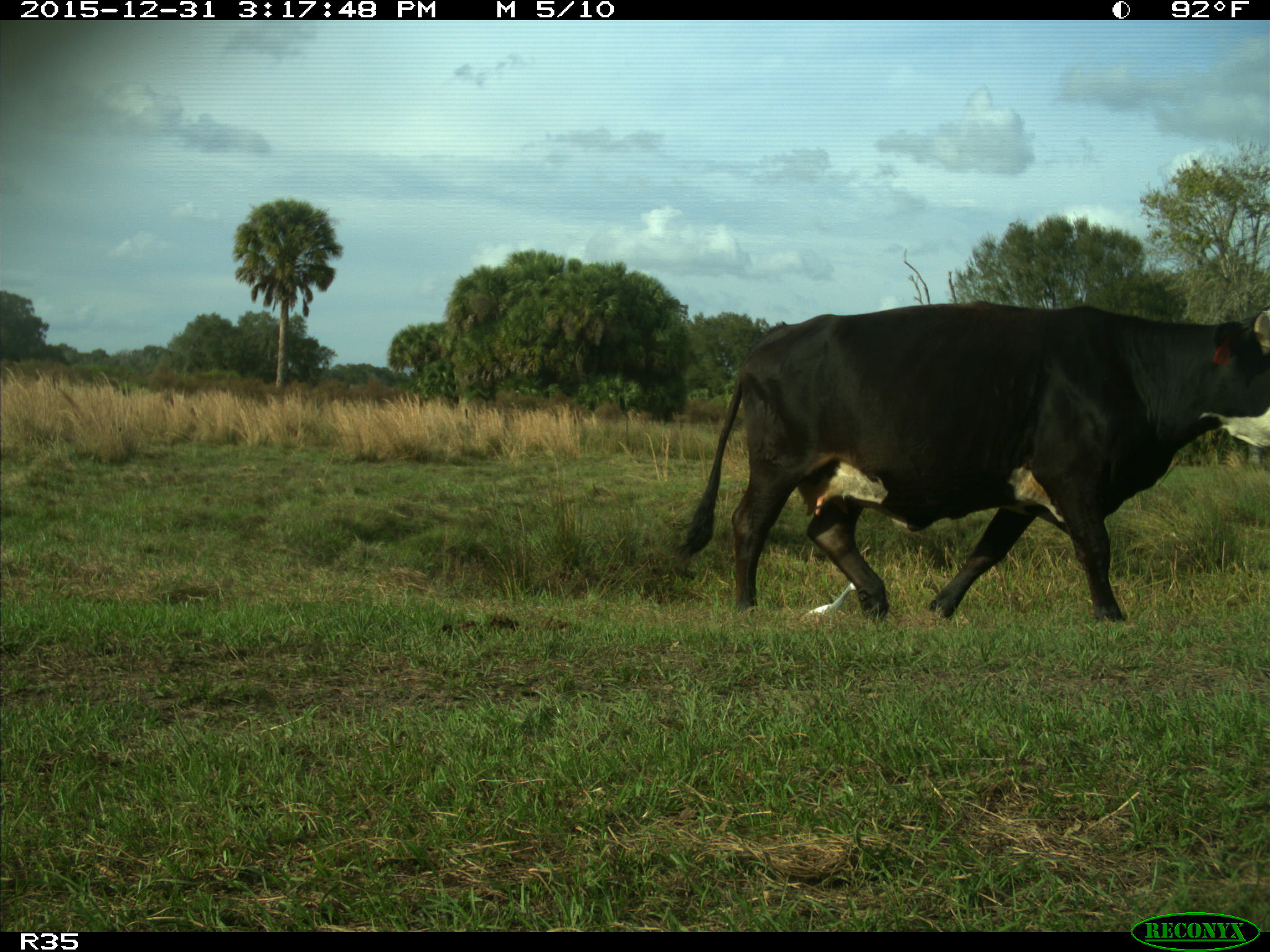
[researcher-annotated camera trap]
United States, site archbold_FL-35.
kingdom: Animalia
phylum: Chordata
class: Mammalia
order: Artiodactyla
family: Bovidae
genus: Bos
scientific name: Bos taurus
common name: domestic cow